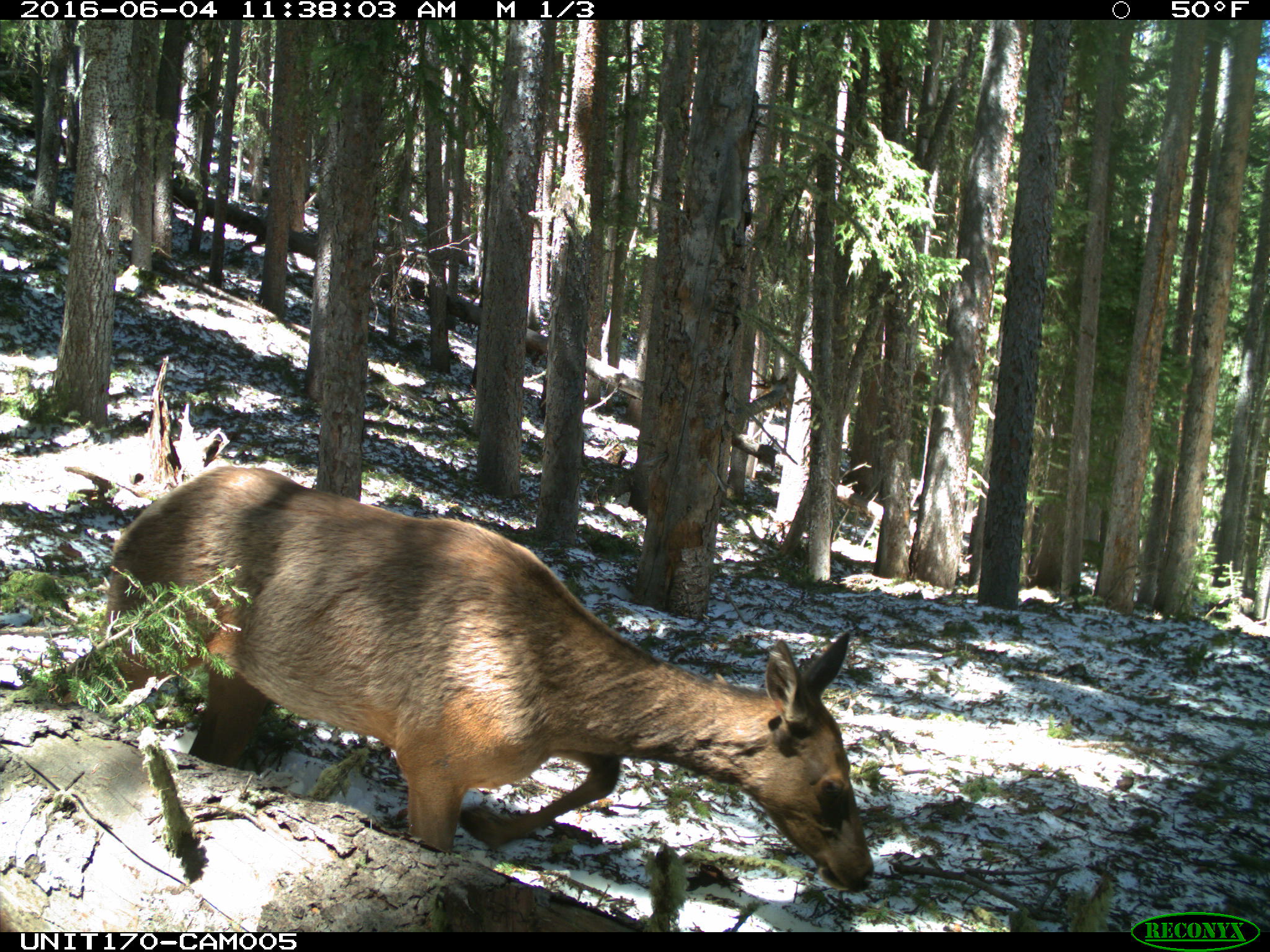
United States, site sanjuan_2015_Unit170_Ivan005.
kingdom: Animalia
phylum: Chordata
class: Mammalia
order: Artiodactyla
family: Cervidae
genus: Cervus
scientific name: Cervus elaphus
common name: red deer